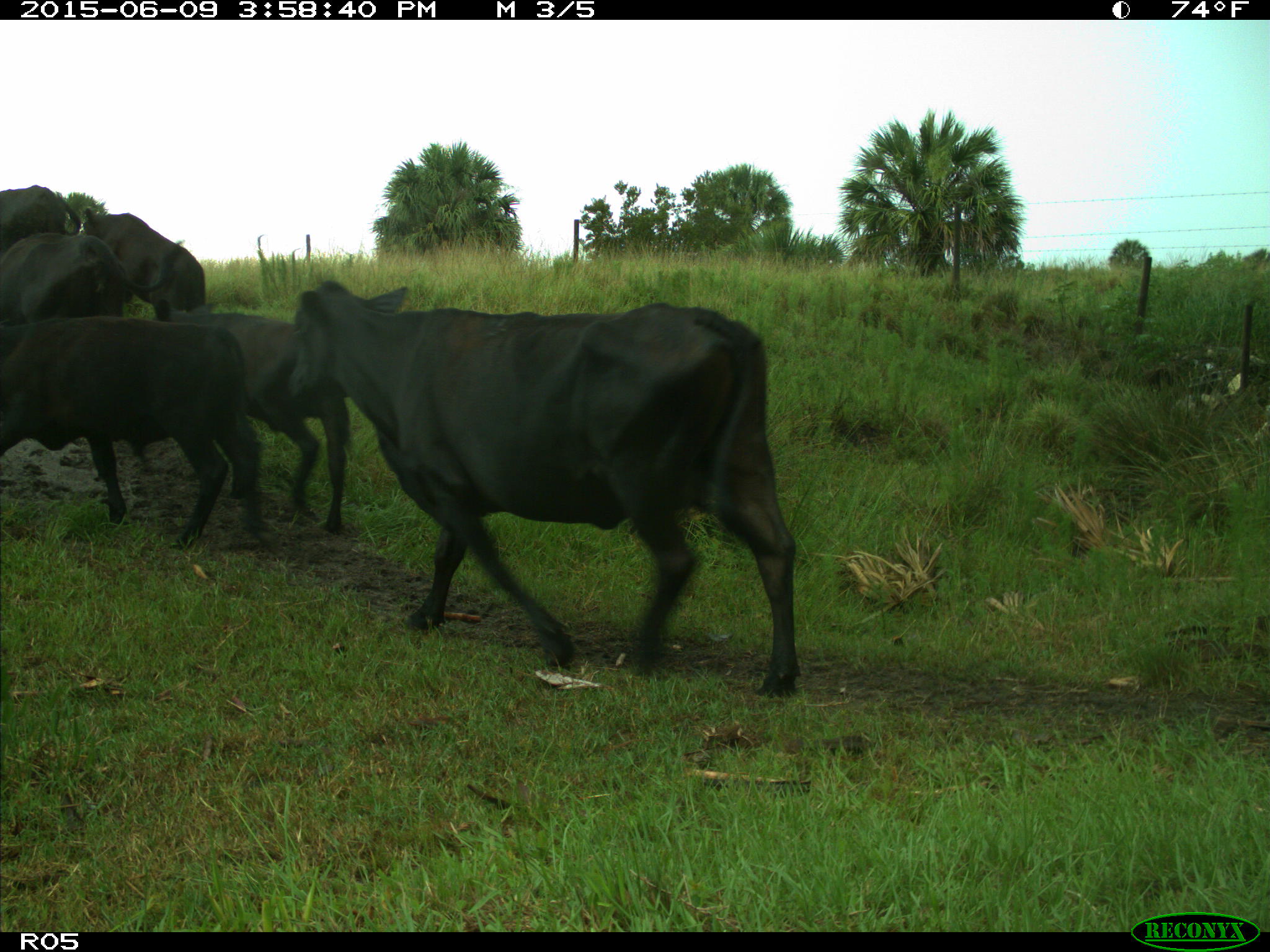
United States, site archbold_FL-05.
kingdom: Animalia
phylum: Chordata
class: Mammalia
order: Artiodactyla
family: Bovidae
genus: Bos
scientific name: Bos taurus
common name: domestic cow